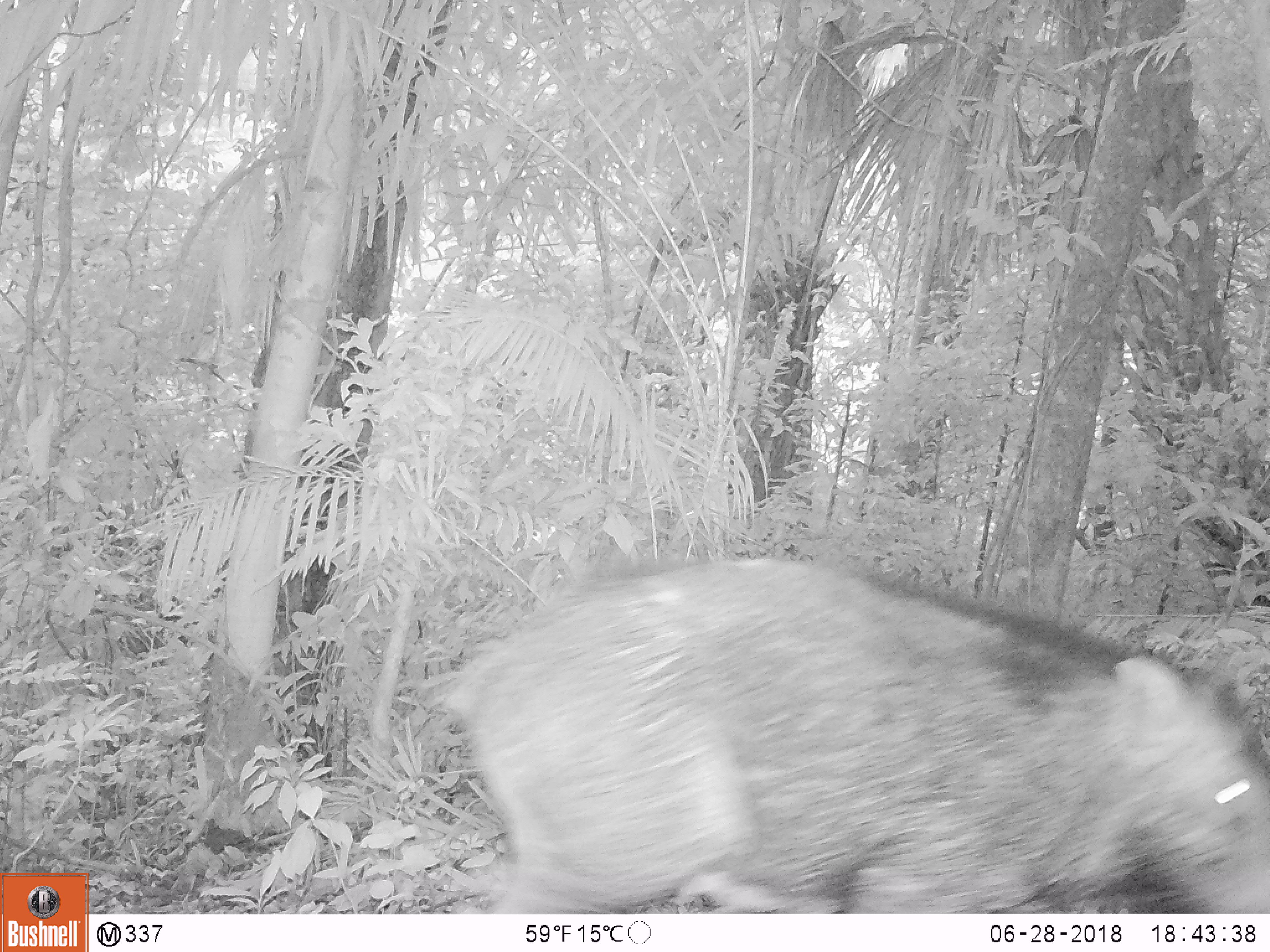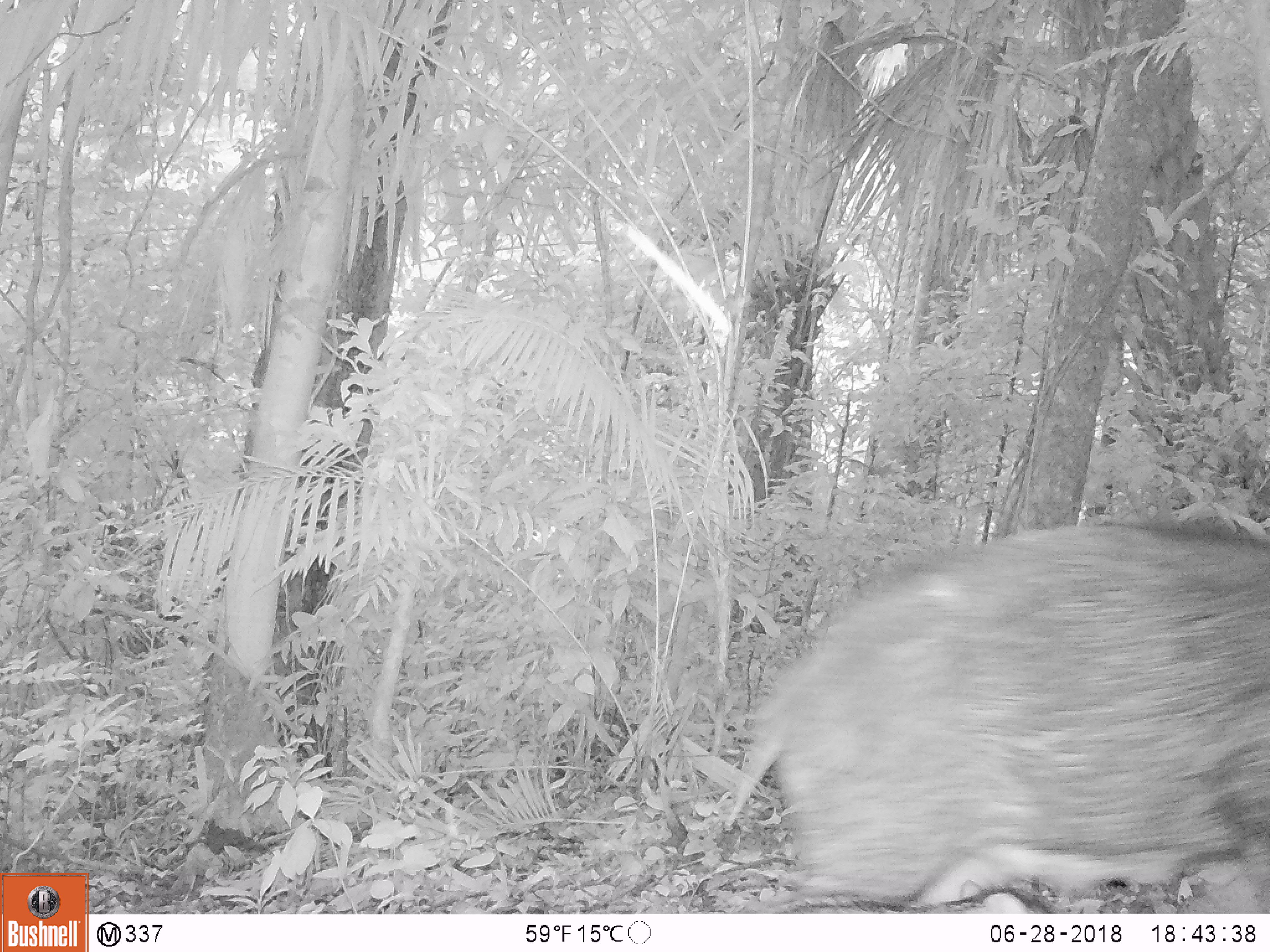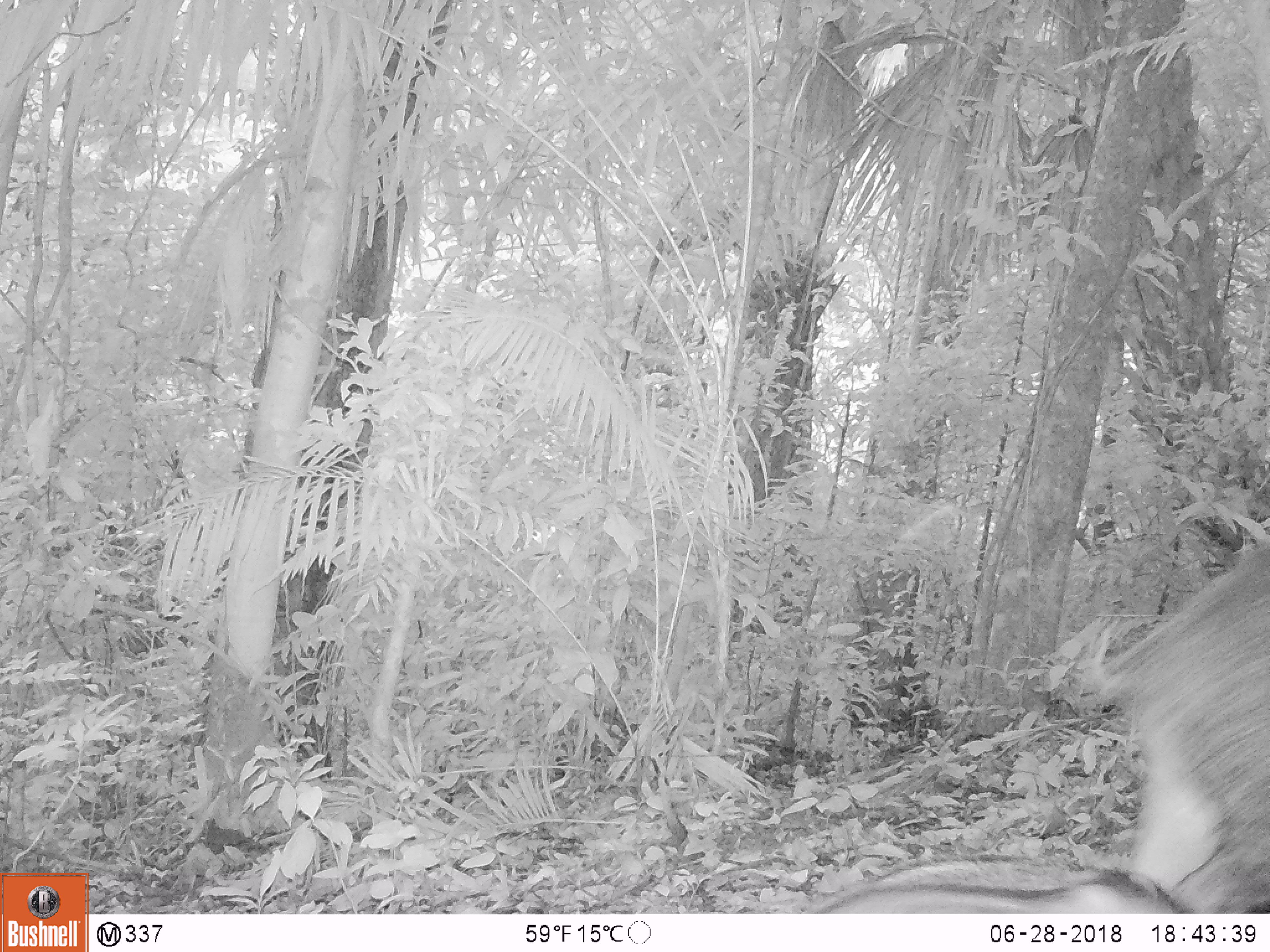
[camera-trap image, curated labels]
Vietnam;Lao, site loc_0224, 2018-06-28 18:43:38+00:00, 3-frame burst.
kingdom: Animalia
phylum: Chordata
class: Mammalia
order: Artiodactyla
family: Suidae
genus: Sus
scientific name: Sus scrofa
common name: eurasian wild pig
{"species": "eurasian wild pig (Sus scrofa)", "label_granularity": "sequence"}